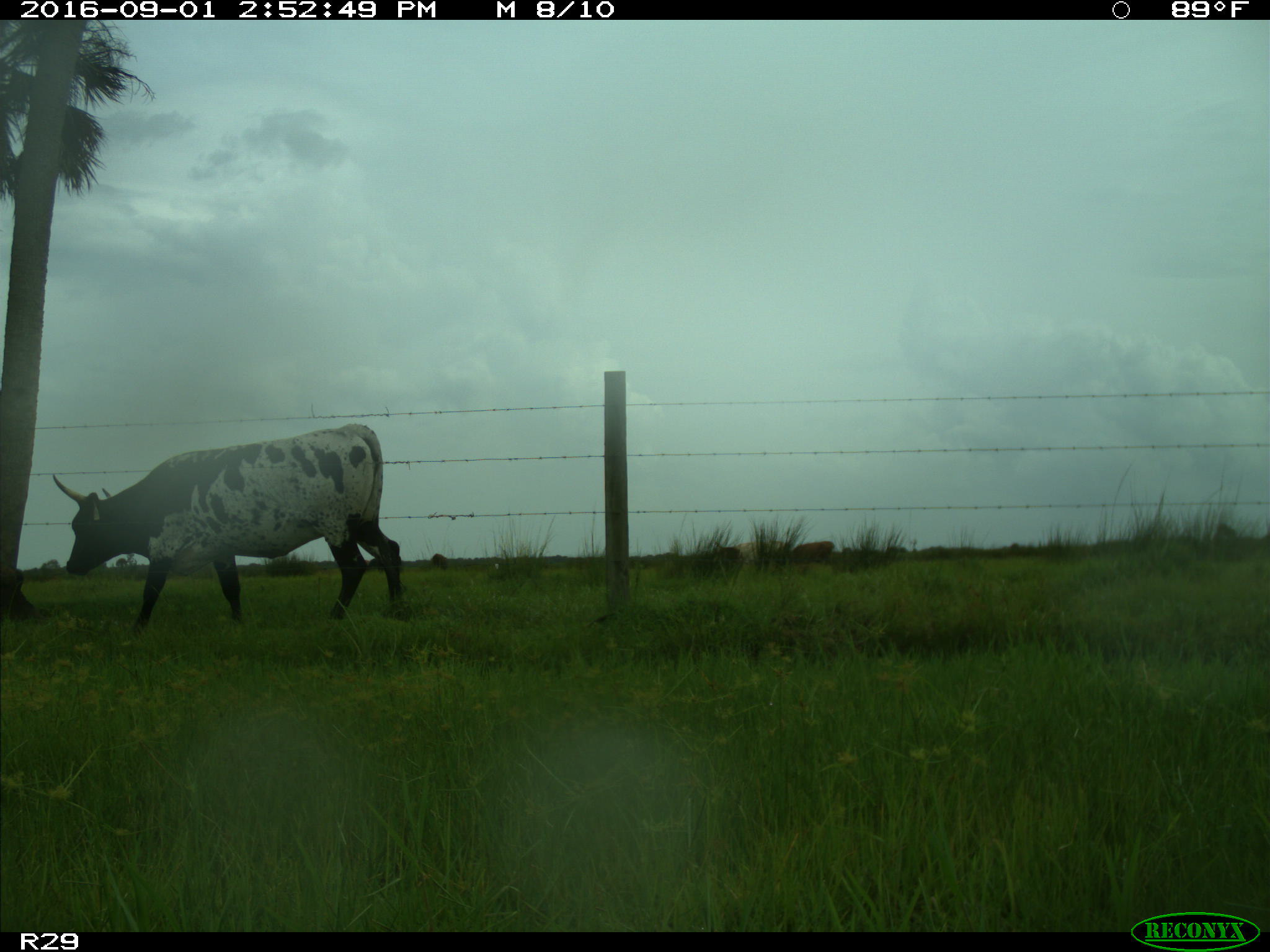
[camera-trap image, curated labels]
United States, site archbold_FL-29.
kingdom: Animalia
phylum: Chordata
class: Mammalia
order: Artiodactyla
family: Bovidae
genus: Bos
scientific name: Bos taurus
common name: domestic cow